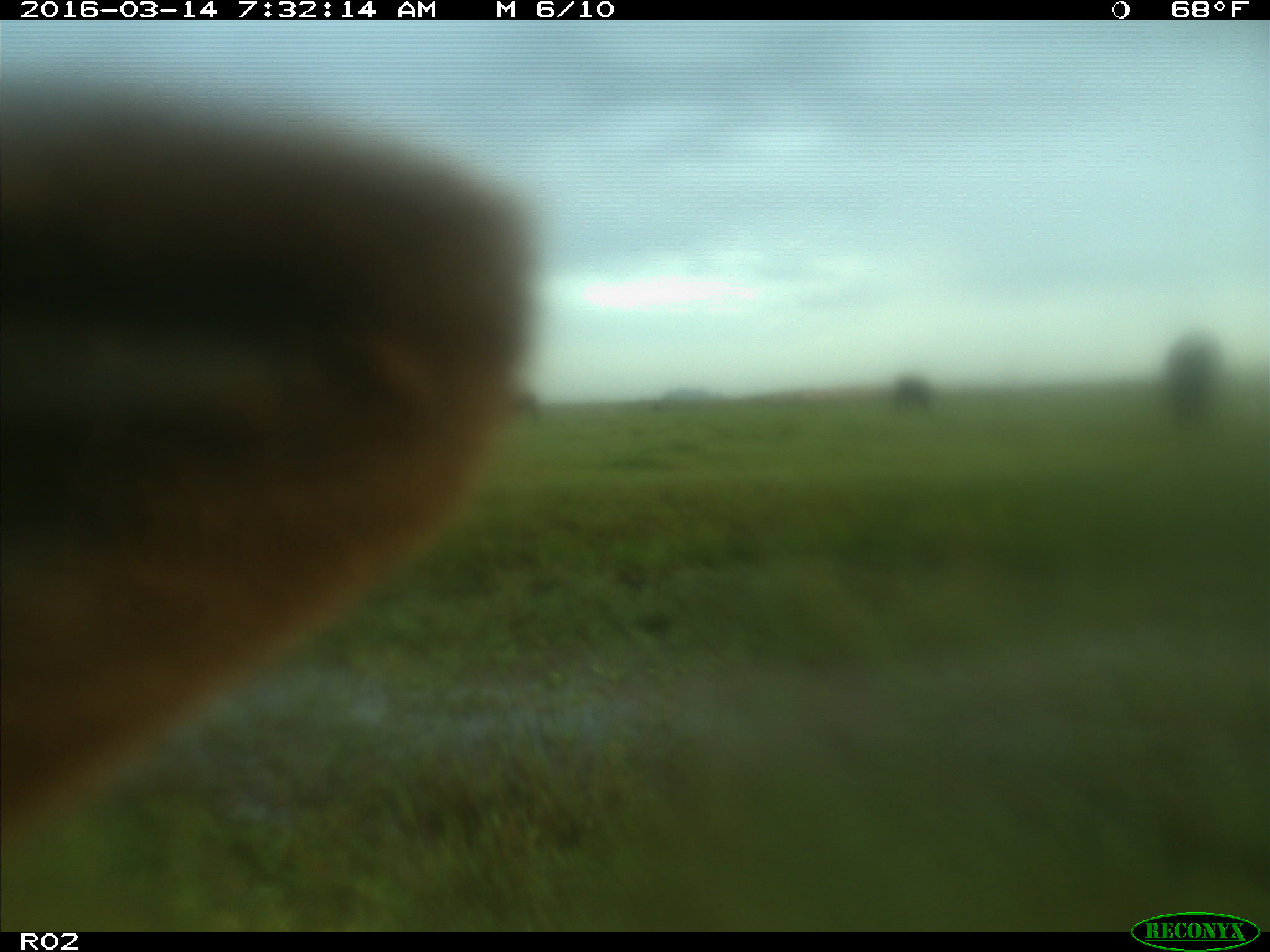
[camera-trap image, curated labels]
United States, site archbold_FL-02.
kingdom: Animalia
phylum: Chordata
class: Mammalia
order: Artiodactyla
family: Bovidae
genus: Bos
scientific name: Bos taurus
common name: domestic cow